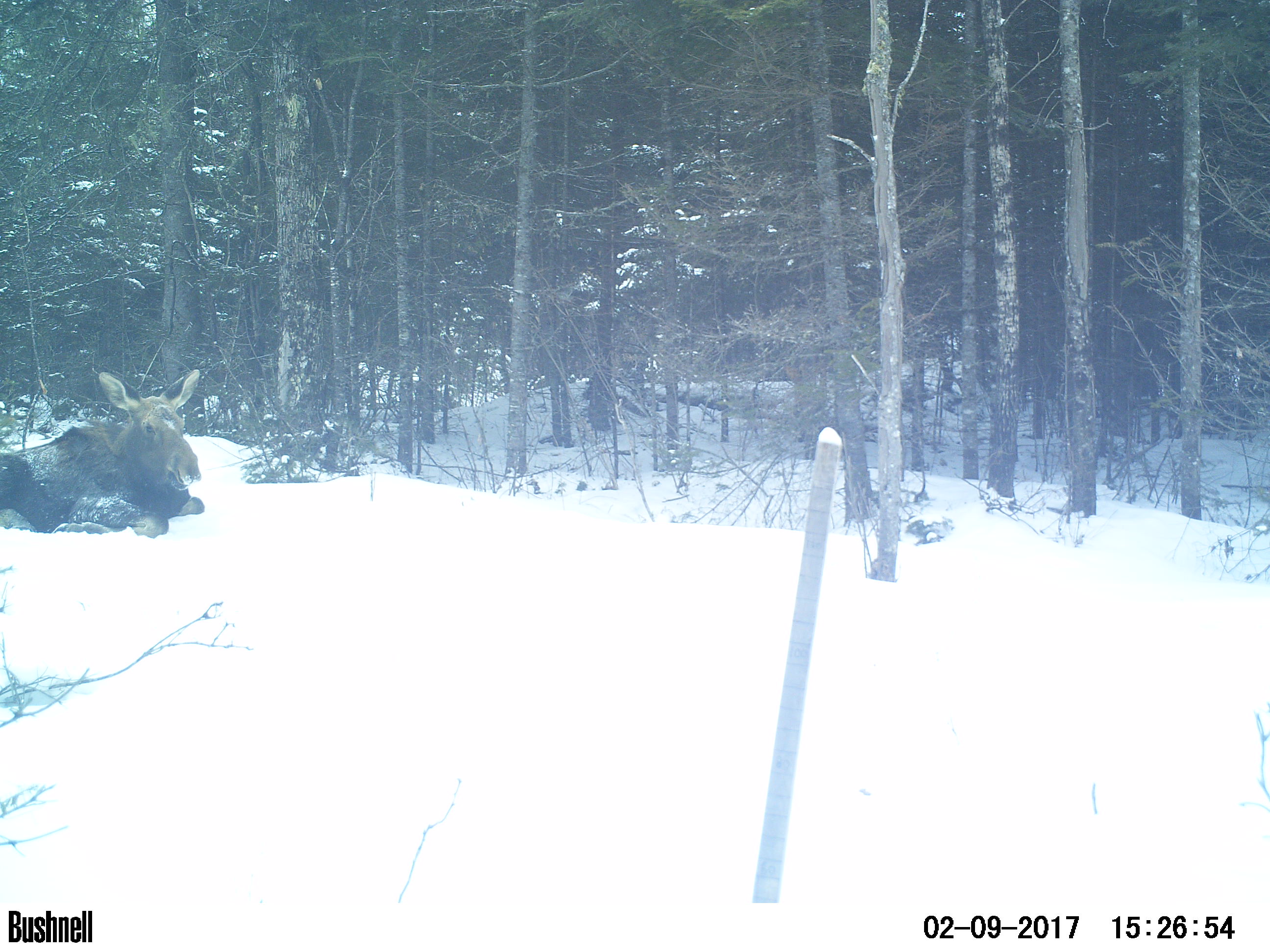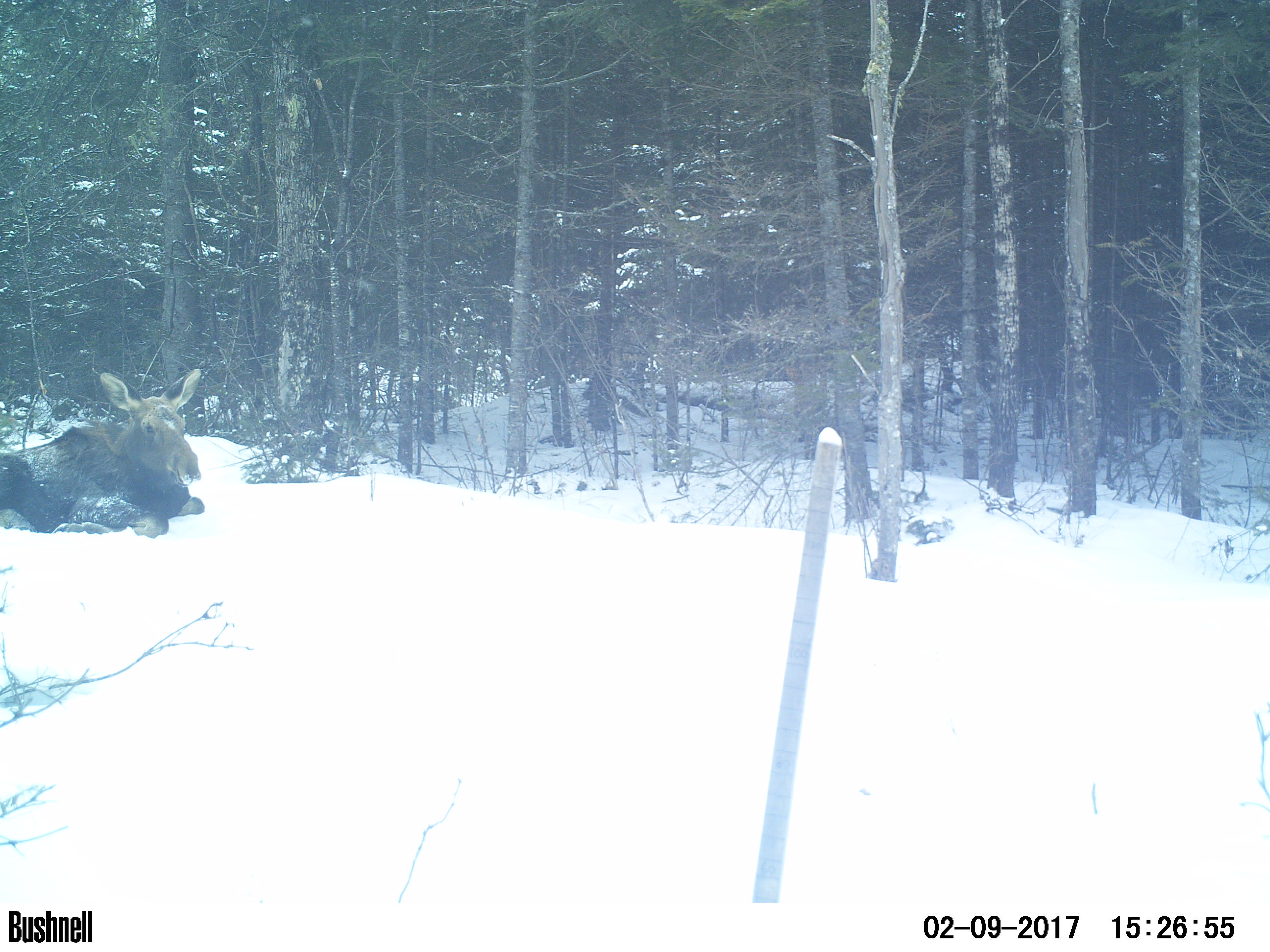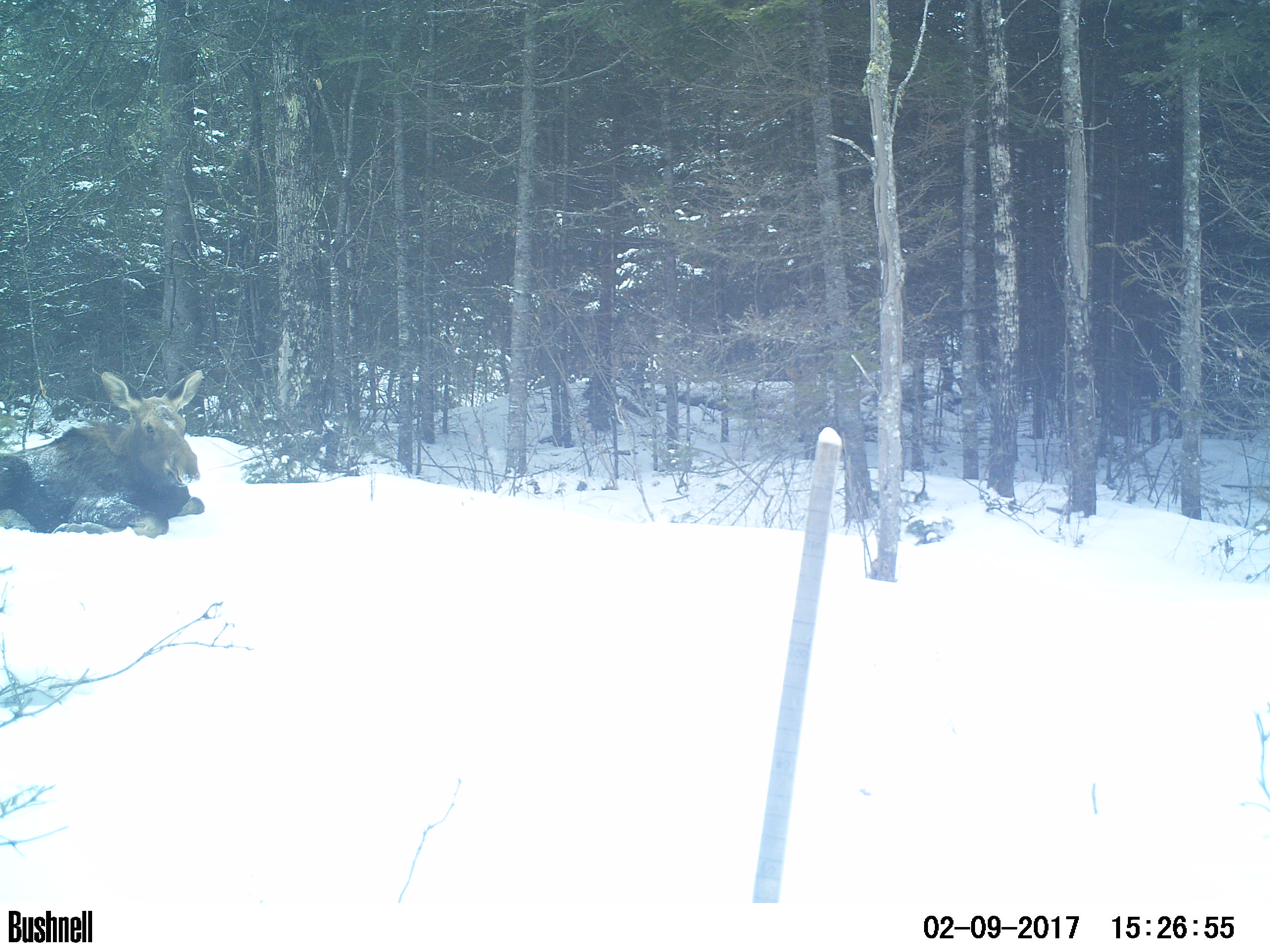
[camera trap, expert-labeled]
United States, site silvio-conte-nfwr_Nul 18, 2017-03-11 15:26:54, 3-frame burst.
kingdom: Animalia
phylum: Chordata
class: Mammalia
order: Artiodactyla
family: Cervidae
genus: Alces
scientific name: Alces alces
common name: moose